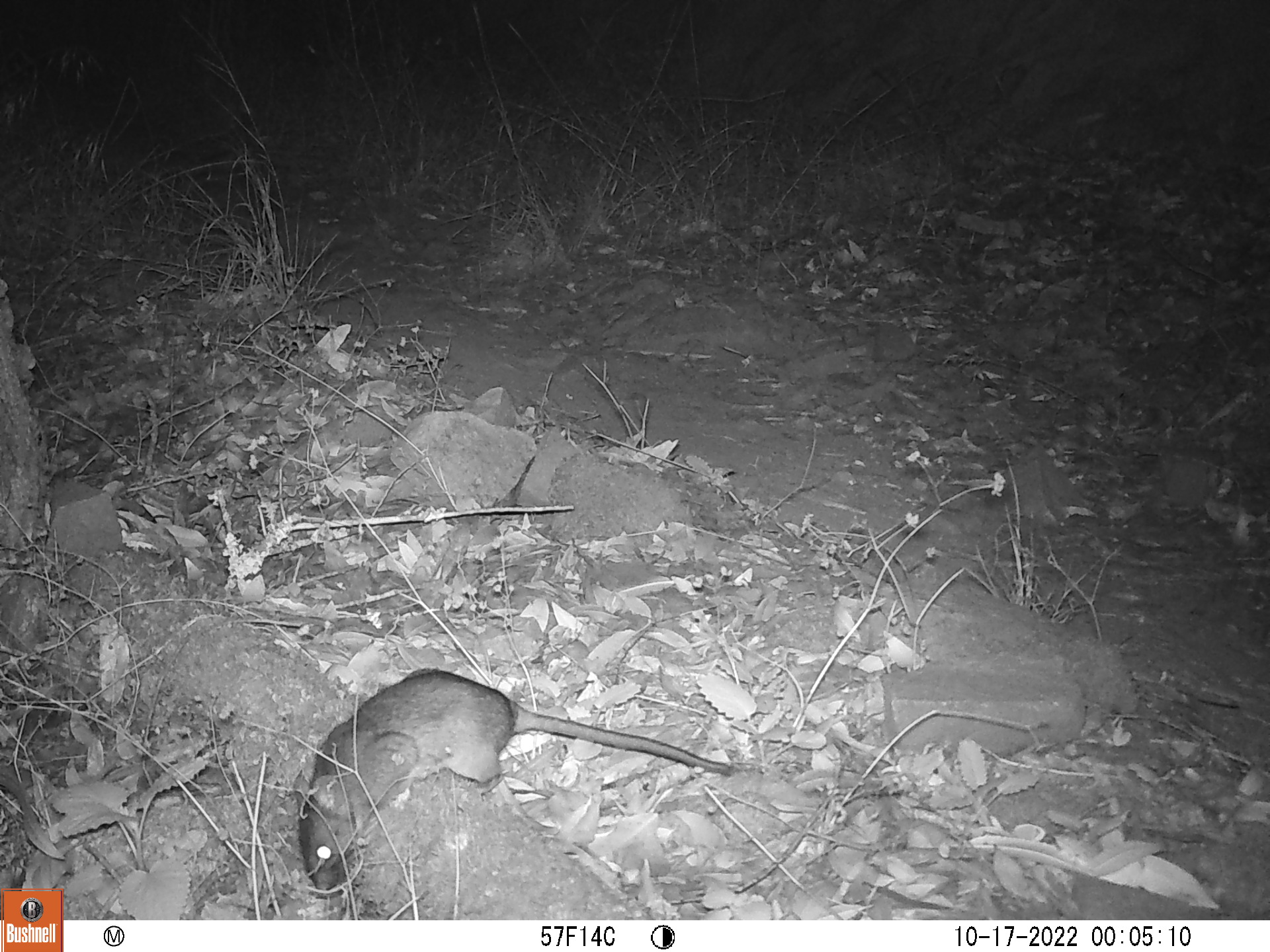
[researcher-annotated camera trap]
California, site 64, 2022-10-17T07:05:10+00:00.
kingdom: Animalia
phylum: Chordata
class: Mammalia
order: Rodentia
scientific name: Rodentia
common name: mouse or rat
Mouse or rat (Rodentia).